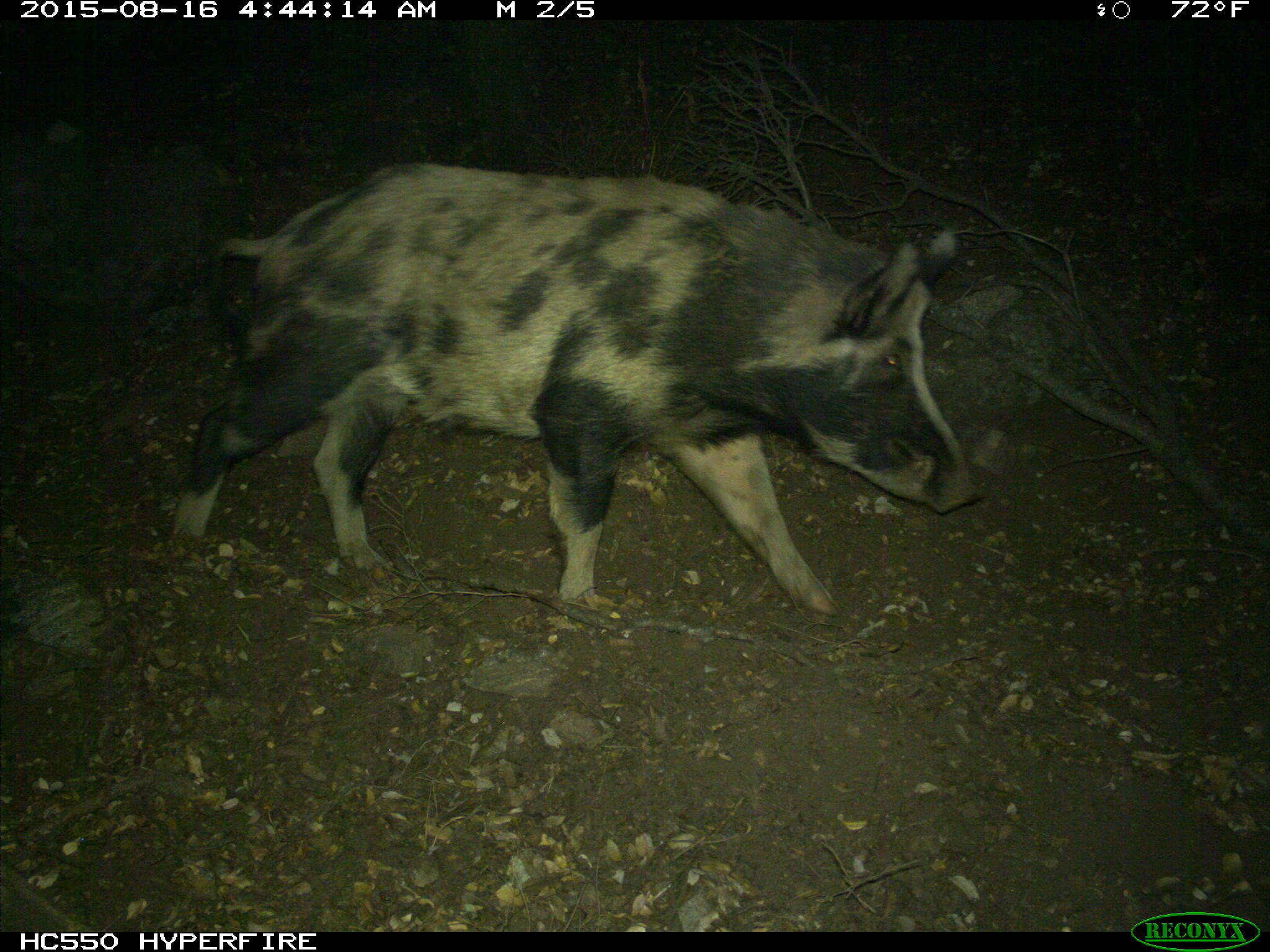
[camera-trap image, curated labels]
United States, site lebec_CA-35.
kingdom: Animalia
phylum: Chordata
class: Mammalia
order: Artiodactyla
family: Suidae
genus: Sus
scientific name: Sus scrofa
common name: wild boar